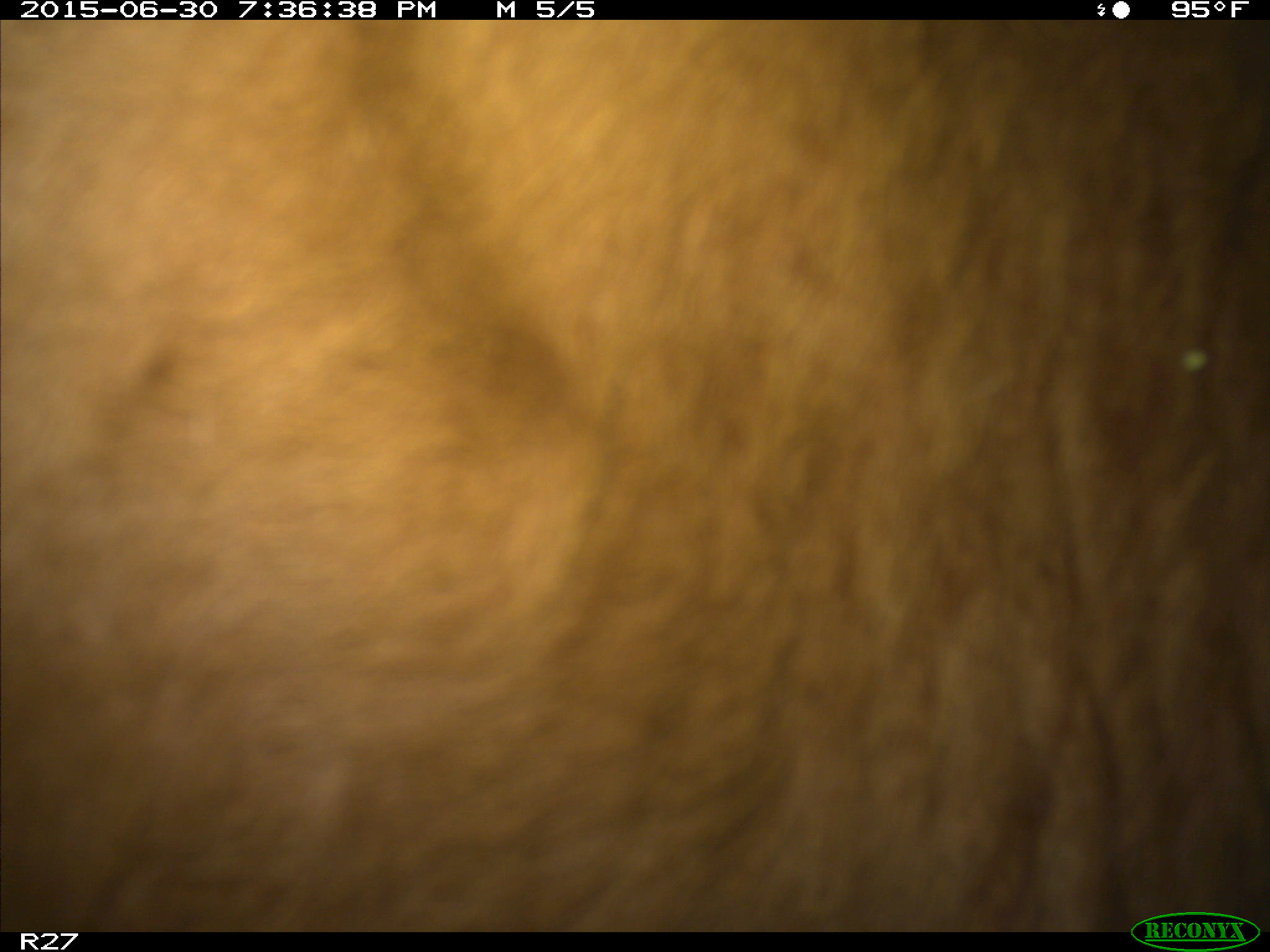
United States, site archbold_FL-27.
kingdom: Animalia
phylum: Chordata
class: Mammalia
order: Artiodactyla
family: Bovidae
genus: Bos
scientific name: Bos taurus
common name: domestic cow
Bos taurus (domestic cow).